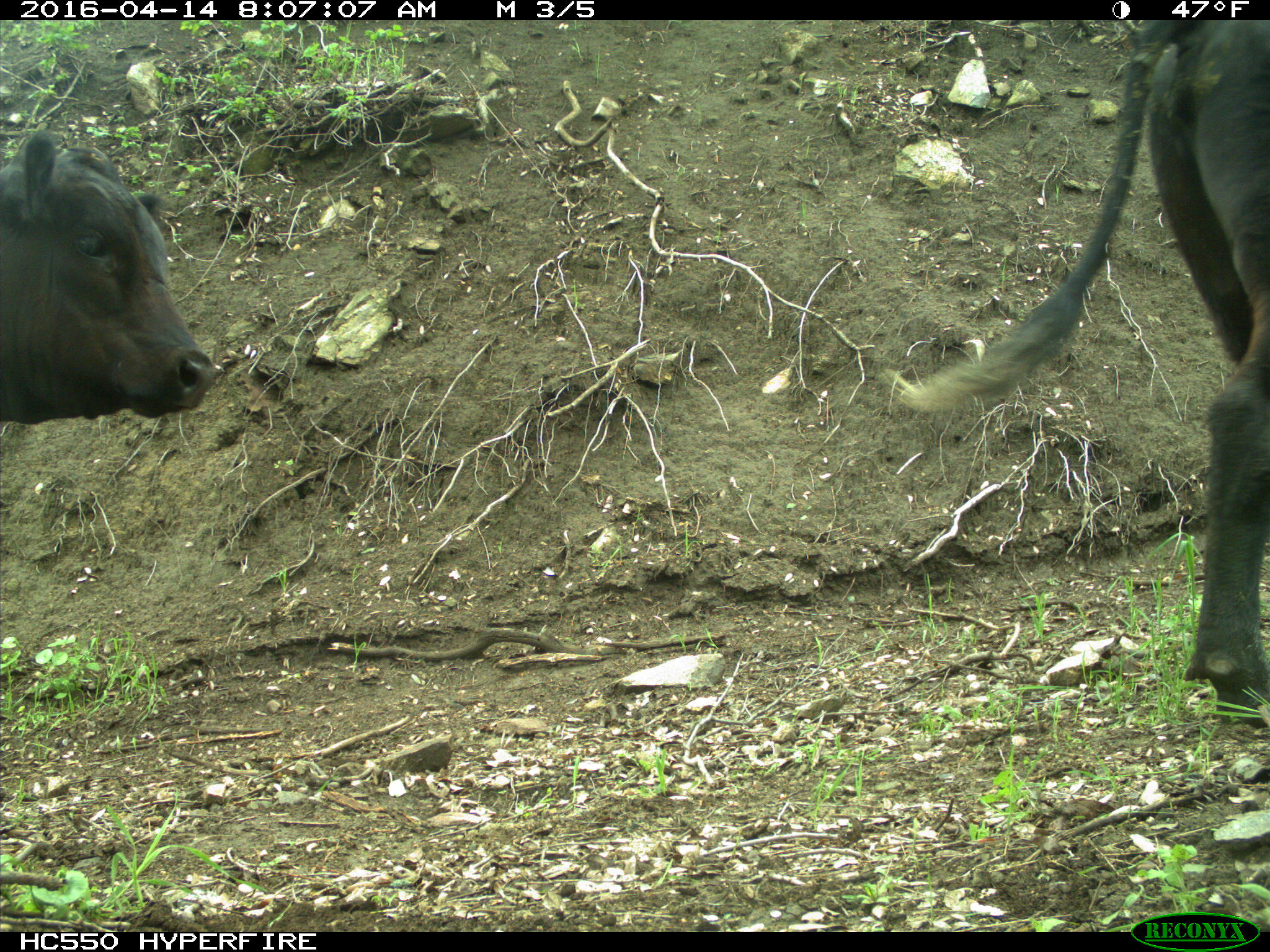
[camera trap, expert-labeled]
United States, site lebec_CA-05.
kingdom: Animalia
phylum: Chordata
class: Mammalia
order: Artiodactyla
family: Bovidae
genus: Bos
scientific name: Bos taurus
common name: domestic cow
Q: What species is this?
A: Bos taurus (domestic cow).